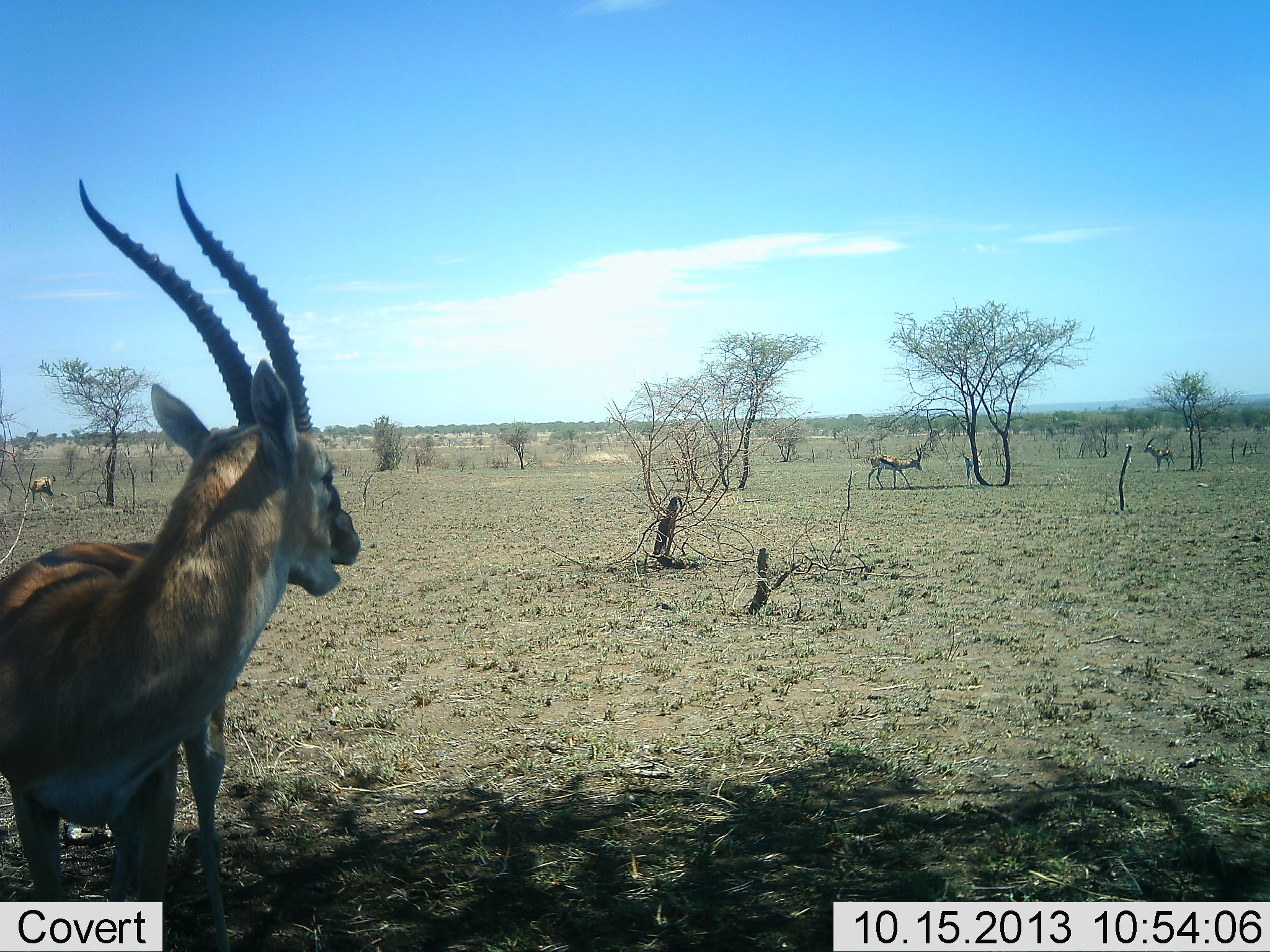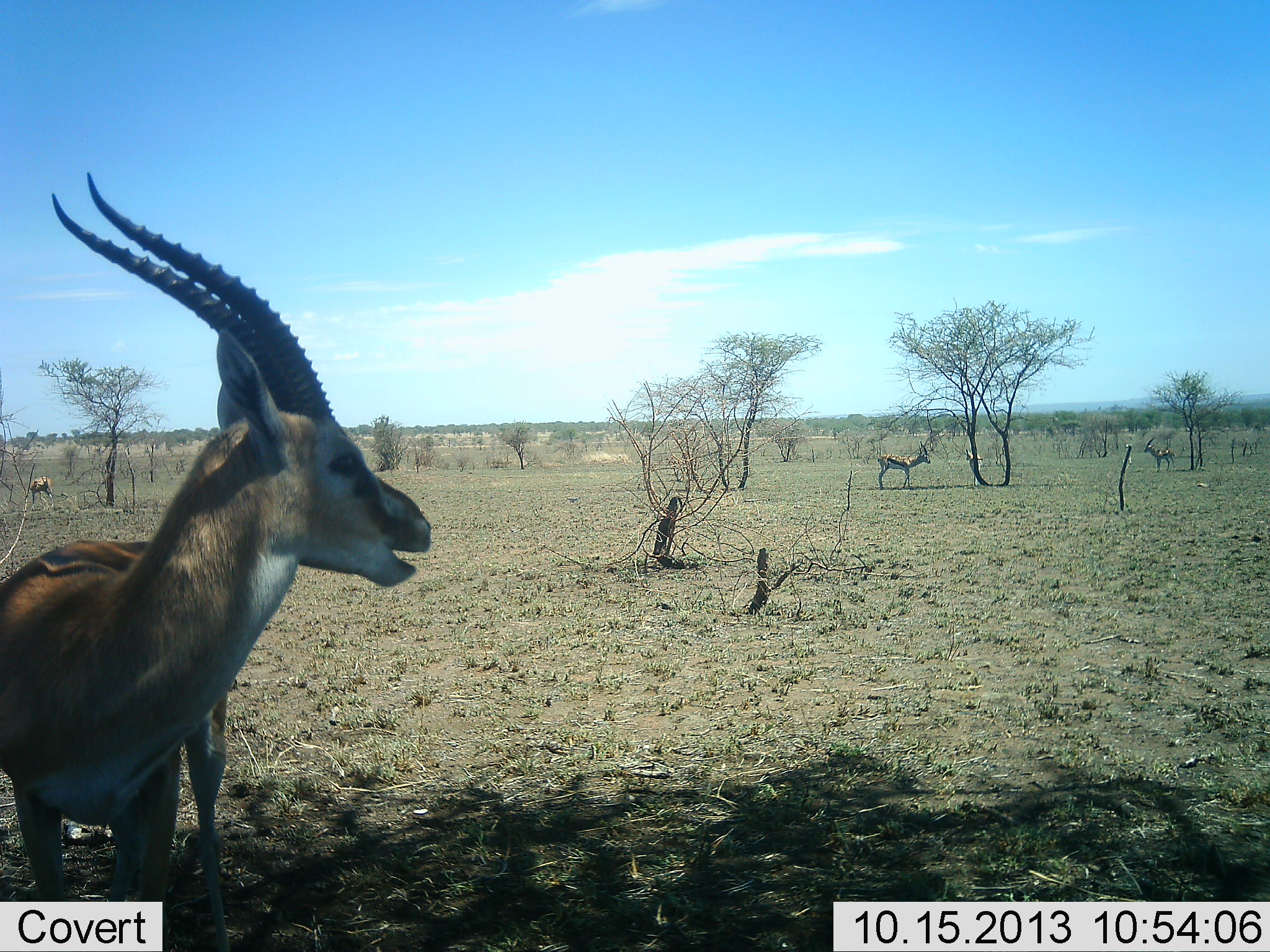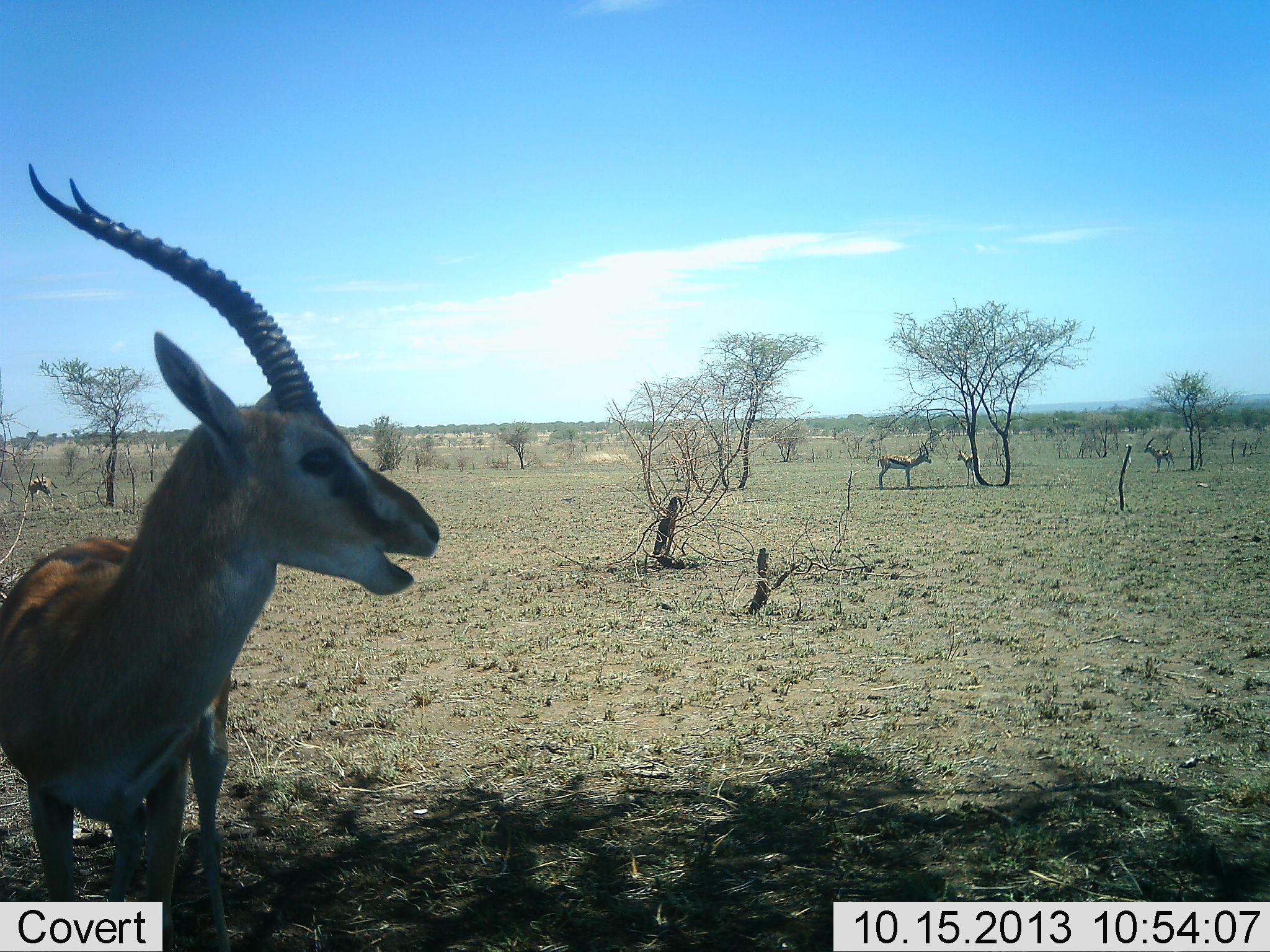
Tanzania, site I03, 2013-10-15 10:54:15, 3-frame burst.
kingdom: Animalia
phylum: Chordata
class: Mammalia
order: Artiodactyla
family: Bovidae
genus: Eudorcas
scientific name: Eudorcas thomsonii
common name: thomson's gazelle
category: gazellethomsons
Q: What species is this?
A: Gazellethomsons (thomson's gazelle) (Eudorcas thomsonii).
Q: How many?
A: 5.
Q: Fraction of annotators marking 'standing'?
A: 73%.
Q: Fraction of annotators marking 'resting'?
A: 0%.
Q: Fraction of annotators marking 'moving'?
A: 18%.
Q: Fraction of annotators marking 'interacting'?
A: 9%.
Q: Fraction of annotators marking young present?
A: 0%.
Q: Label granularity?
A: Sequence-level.